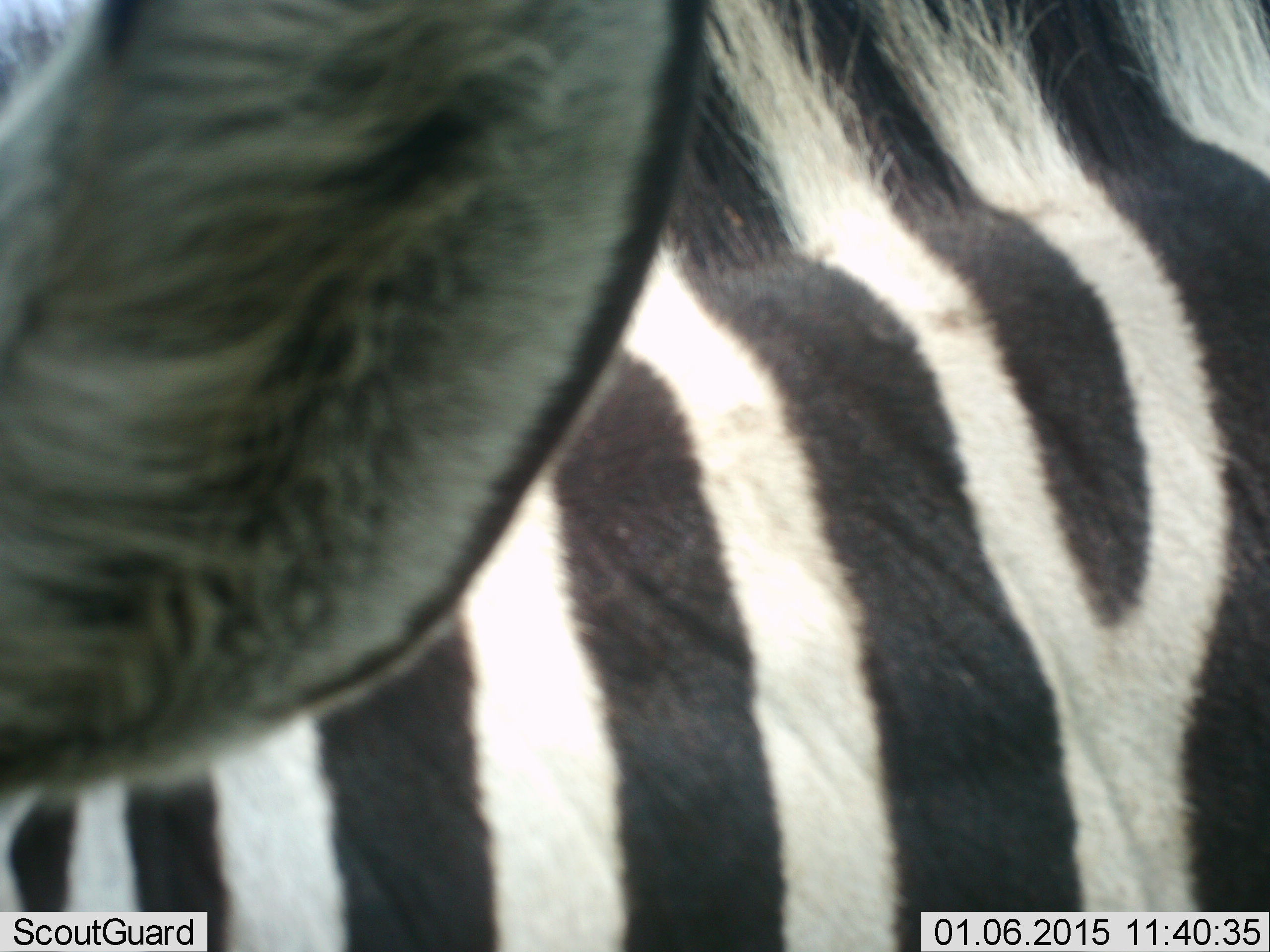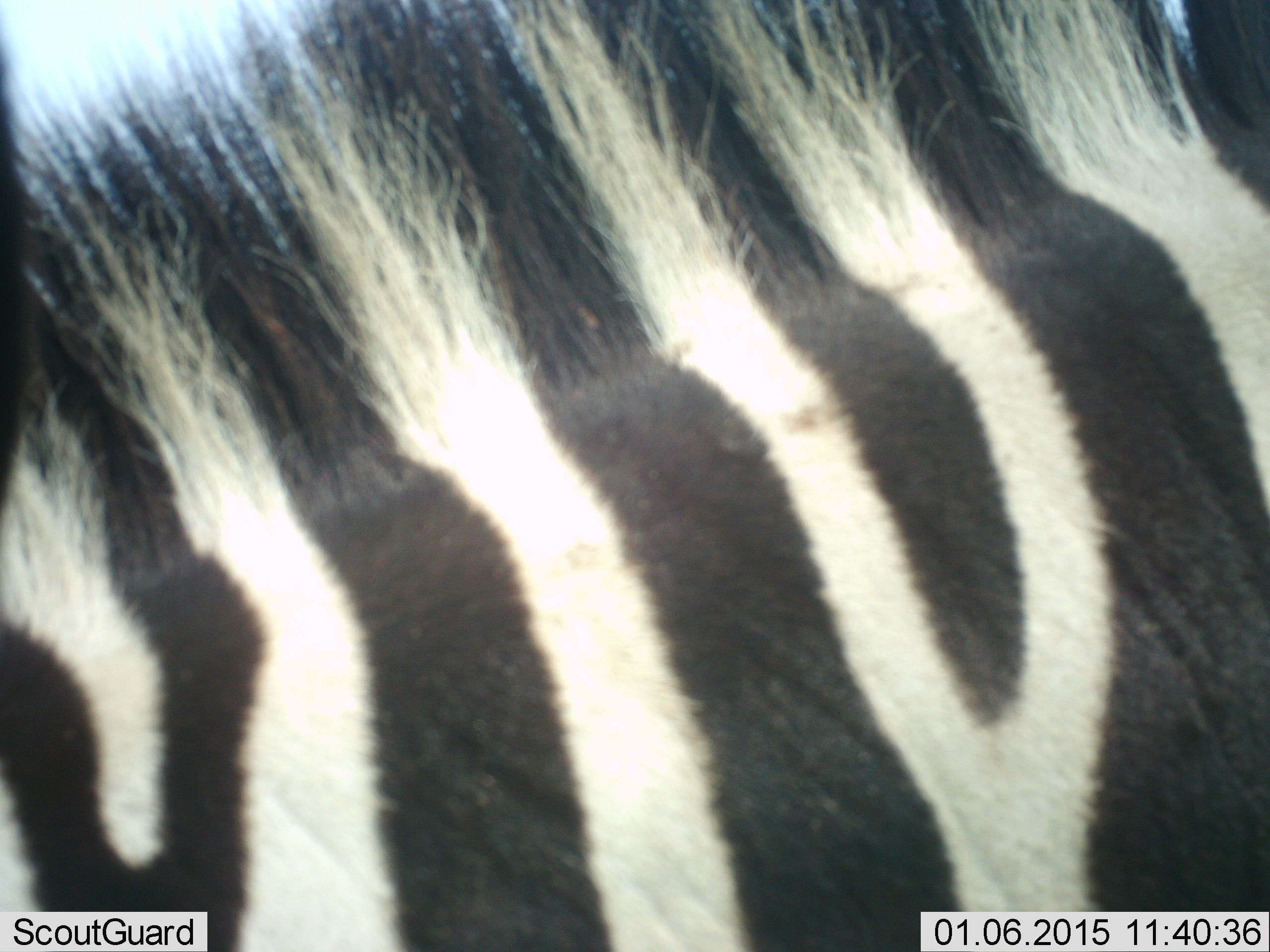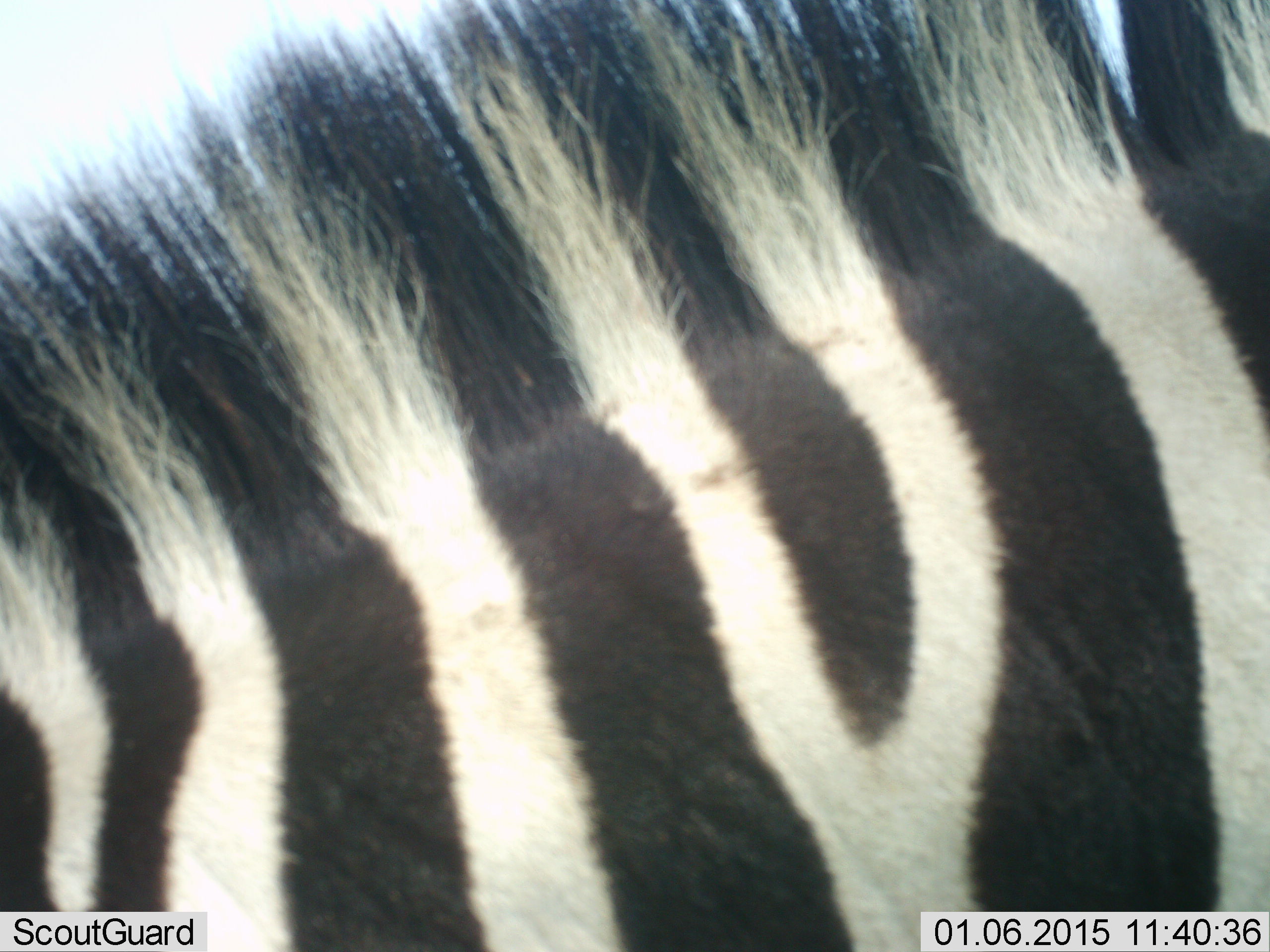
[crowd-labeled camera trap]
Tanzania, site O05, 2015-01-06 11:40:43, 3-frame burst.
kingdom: Animalia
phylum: Chordata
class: Mammalia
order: Perissodactyla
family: Equidae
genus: Equus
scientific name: Equus quagga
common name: plains zebra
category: zebra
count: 1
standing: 70%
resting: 0%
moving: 20%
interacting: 0%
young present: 0%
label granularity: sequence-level